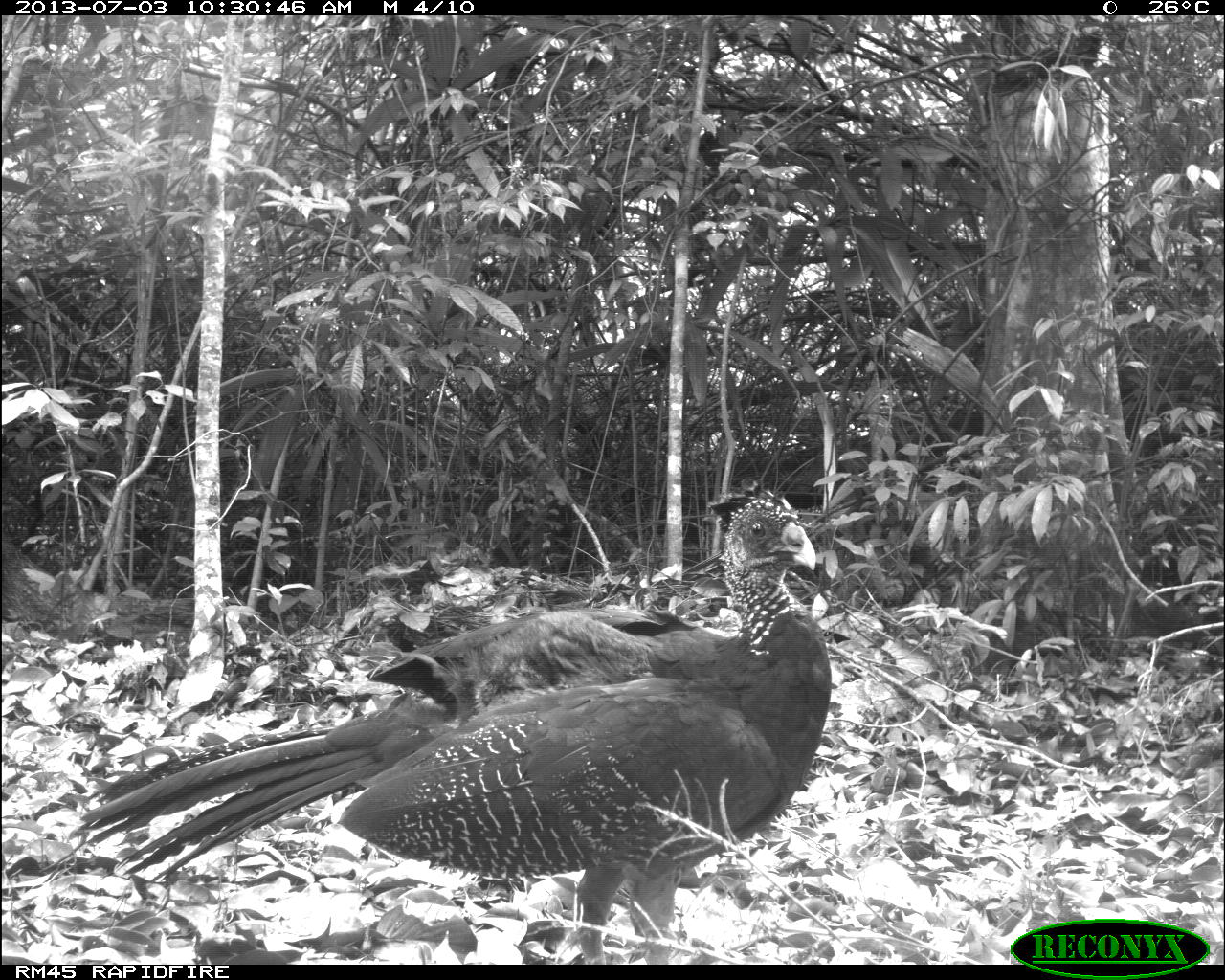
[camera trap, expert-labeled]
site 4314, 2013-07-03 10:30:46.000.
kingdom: Animalia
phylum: Chordata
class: Aves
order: Galliformes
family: Cracidae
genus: Crax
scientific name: Crax rubra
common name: great curassow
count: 2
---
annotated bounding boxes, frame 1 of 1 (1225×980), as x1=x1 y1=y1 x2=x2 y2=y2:
crax rubra: x1=80 y1=480 x2=831 y2=963